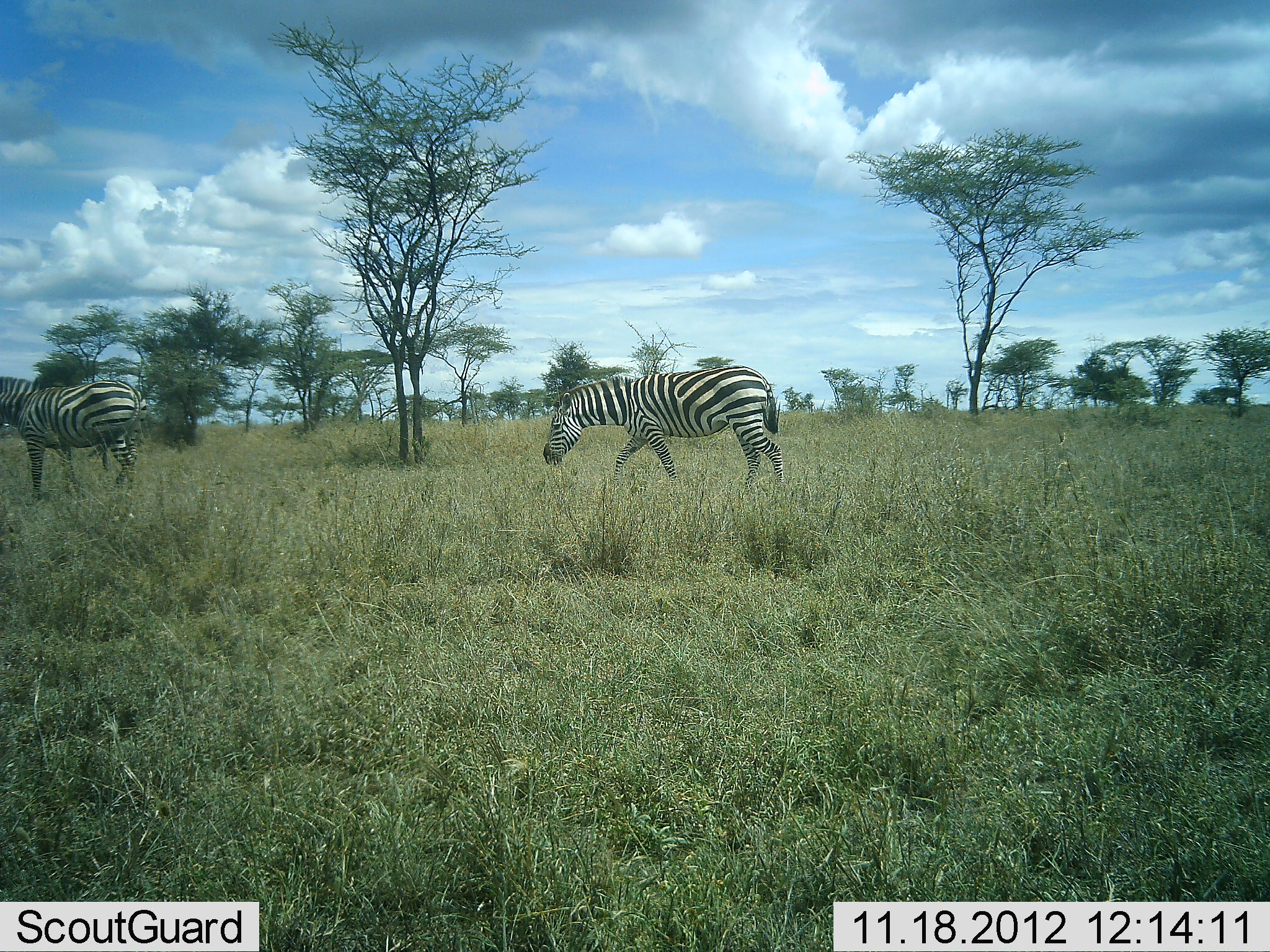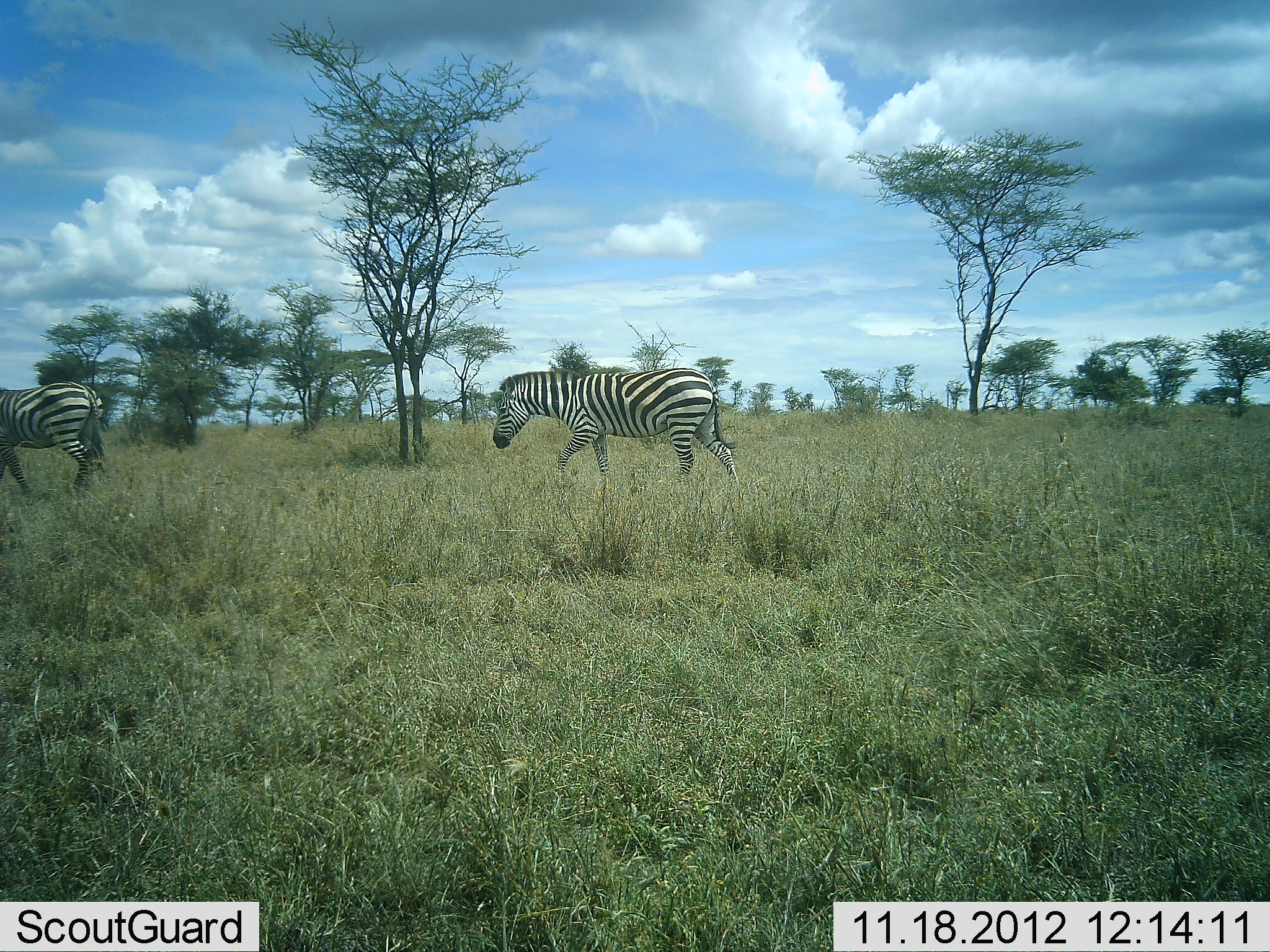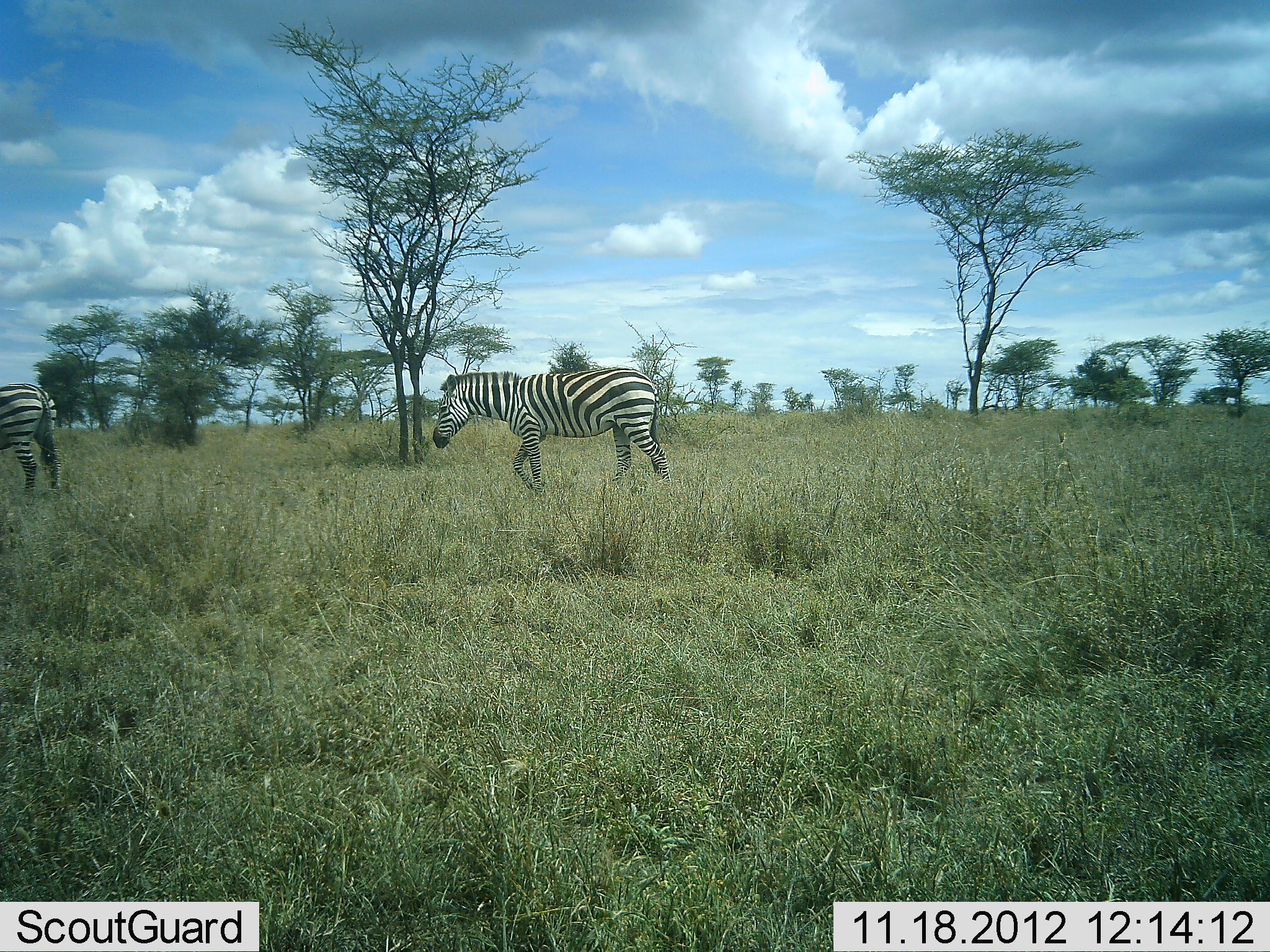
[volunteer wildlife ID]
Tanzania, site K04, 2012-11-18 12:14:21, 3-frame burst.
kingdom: Animalia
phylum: Chordata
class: Mammalia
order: Perissodactyla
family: Equidae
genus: Equus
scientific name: Equus quagga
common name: plains zebra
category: zebra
Zebra (plains zebra) (Equus quagga), count 2. Behavior (volunteer vote fractions): standing 0%, resting 0%, moving 100%, interacting 0%. Young present (vote fraction): 0%. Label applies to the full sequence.